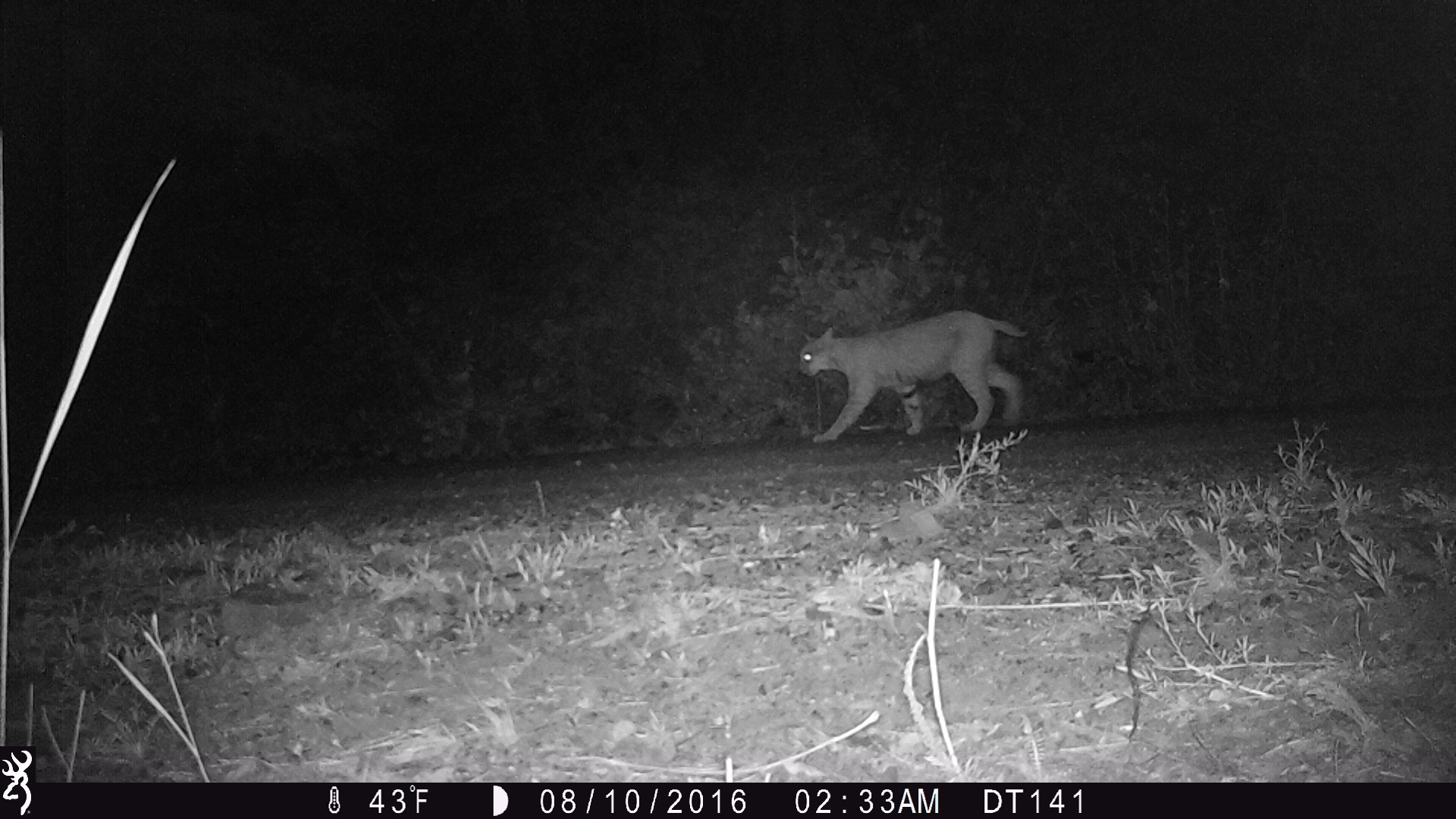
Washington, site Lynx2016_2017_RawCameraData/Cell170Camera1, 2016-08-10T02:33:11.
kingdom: Animalia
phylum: Chordata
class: Mammalia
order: Carnivora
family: Felidae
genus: Lynx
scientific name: Lynx rufus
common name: bobcat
Lynx rufus (bobcat). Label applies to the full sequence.